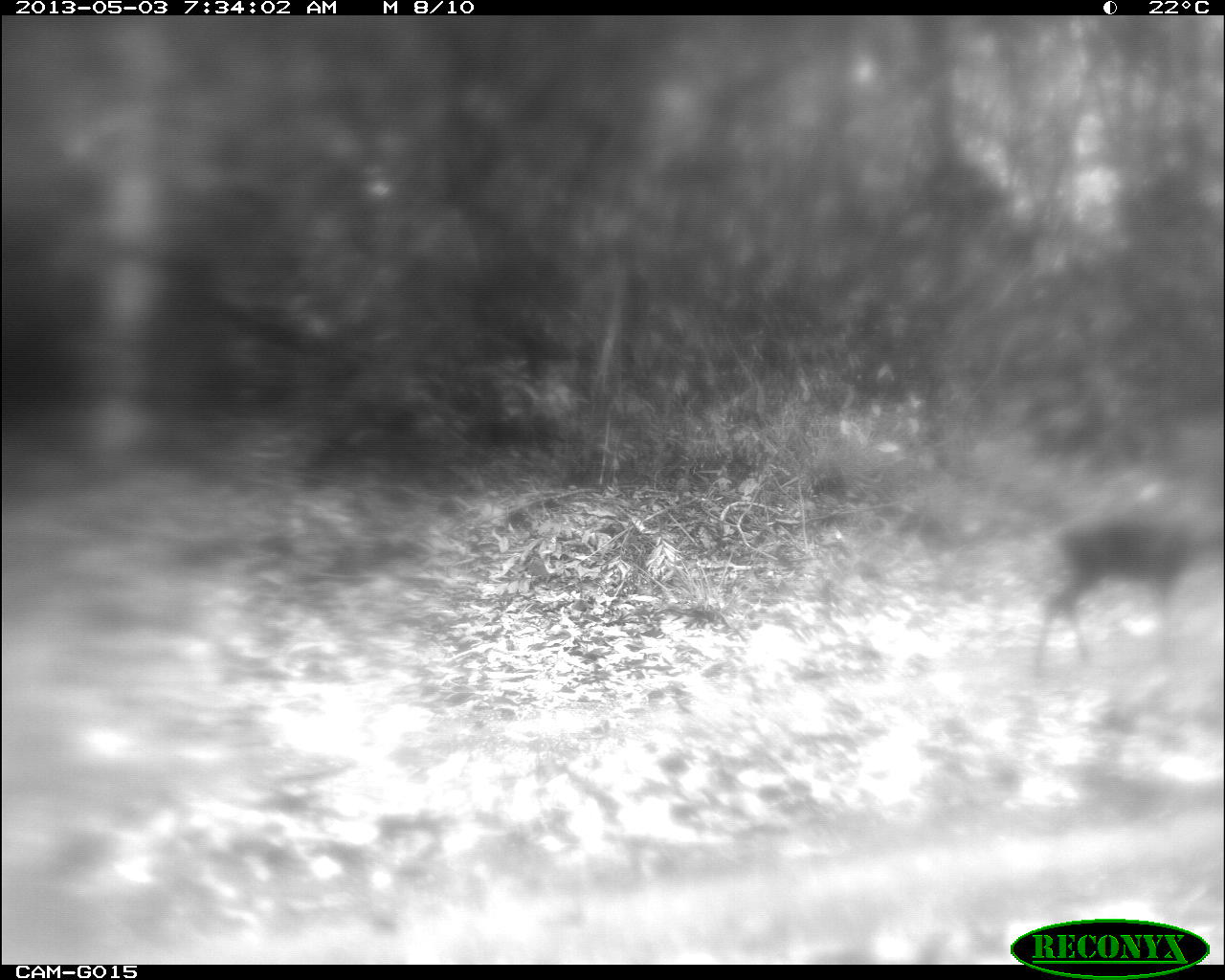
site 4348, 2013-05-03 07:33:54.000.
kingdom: Animalia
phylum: Chordata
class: Mammalia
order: Artiodactyla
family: Cervidae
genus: Mazama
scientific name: Mazama temama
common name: central american red brocket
Mazama temama (central american red brocket), count 1, sex female.